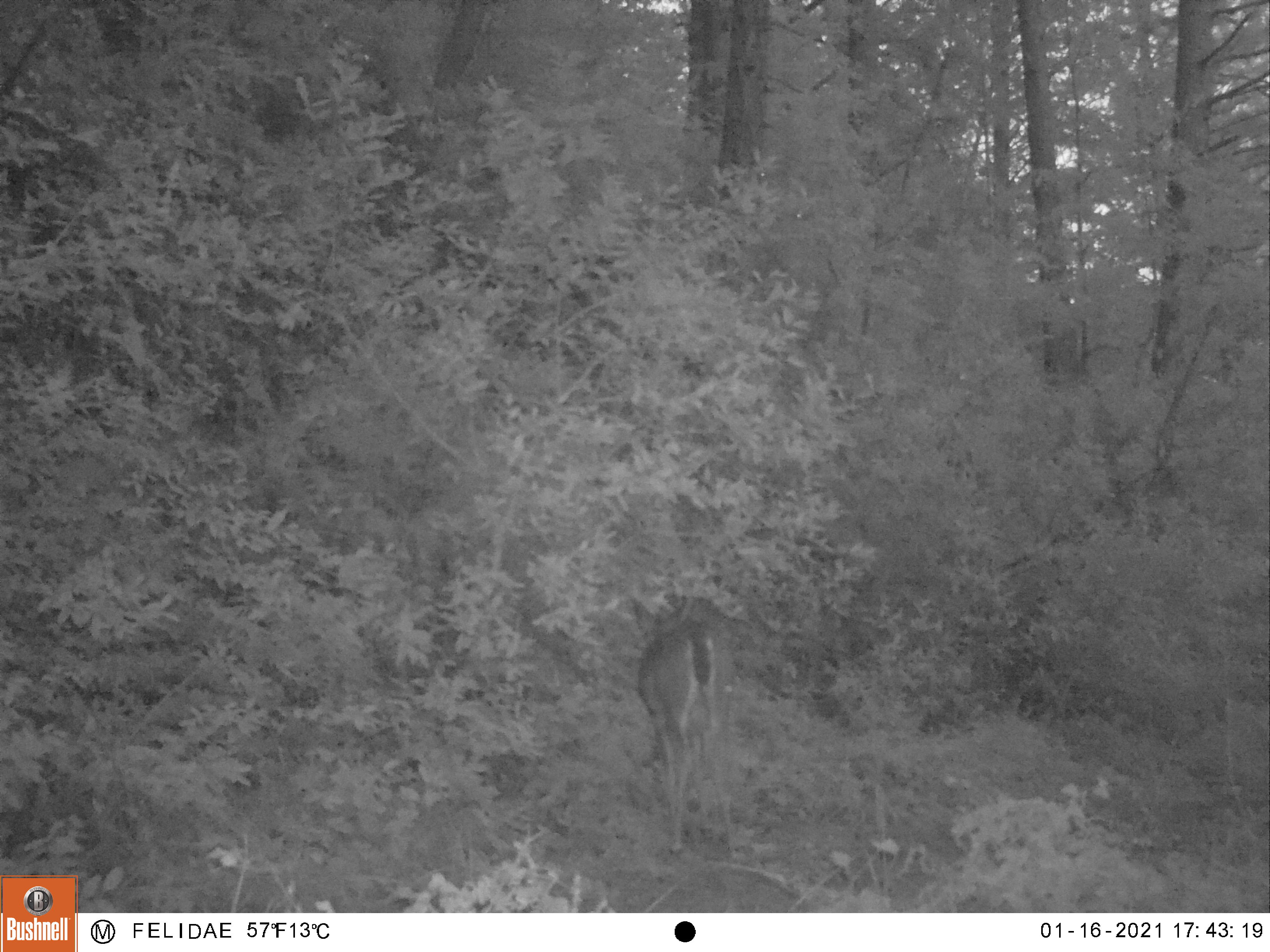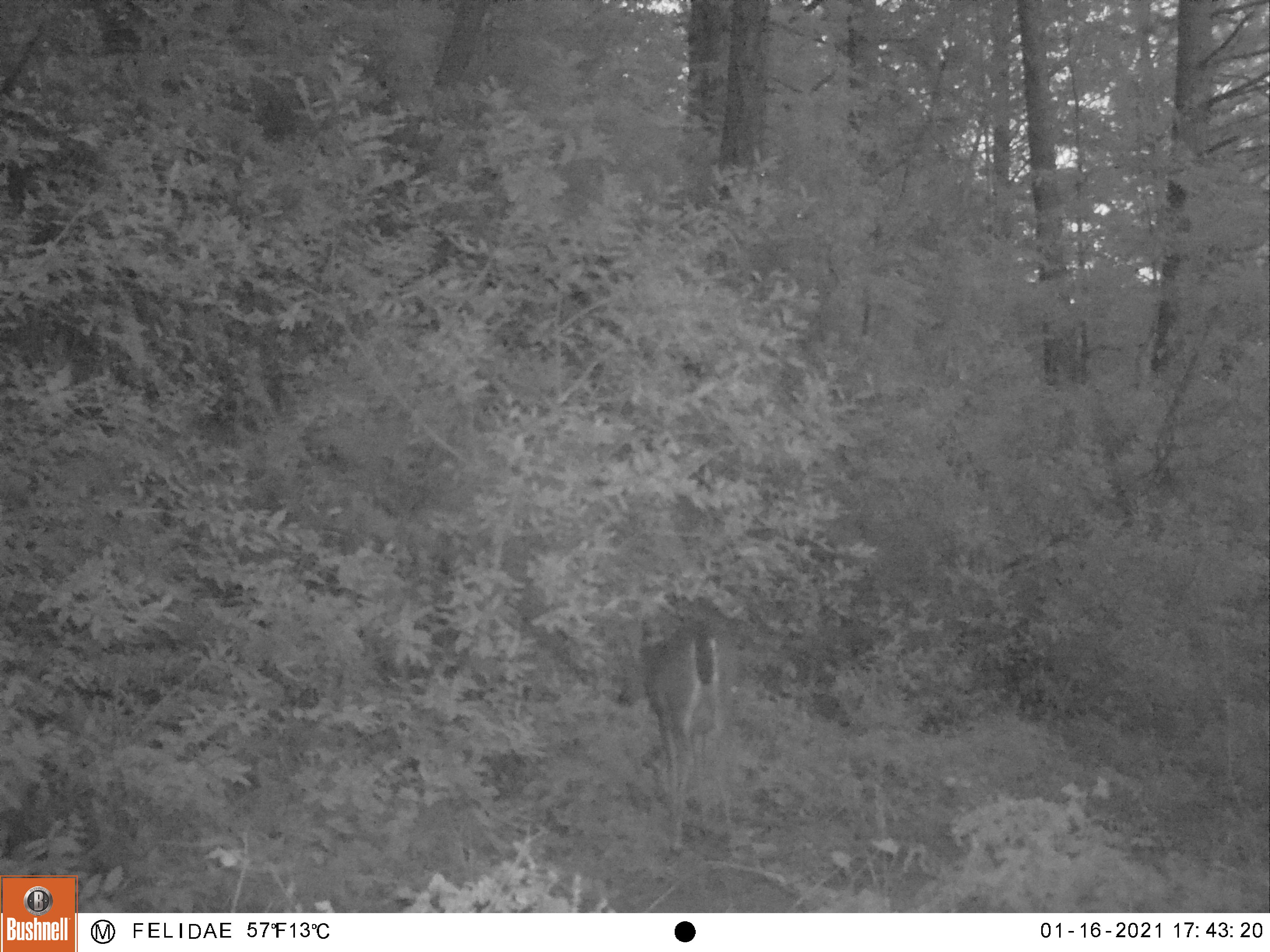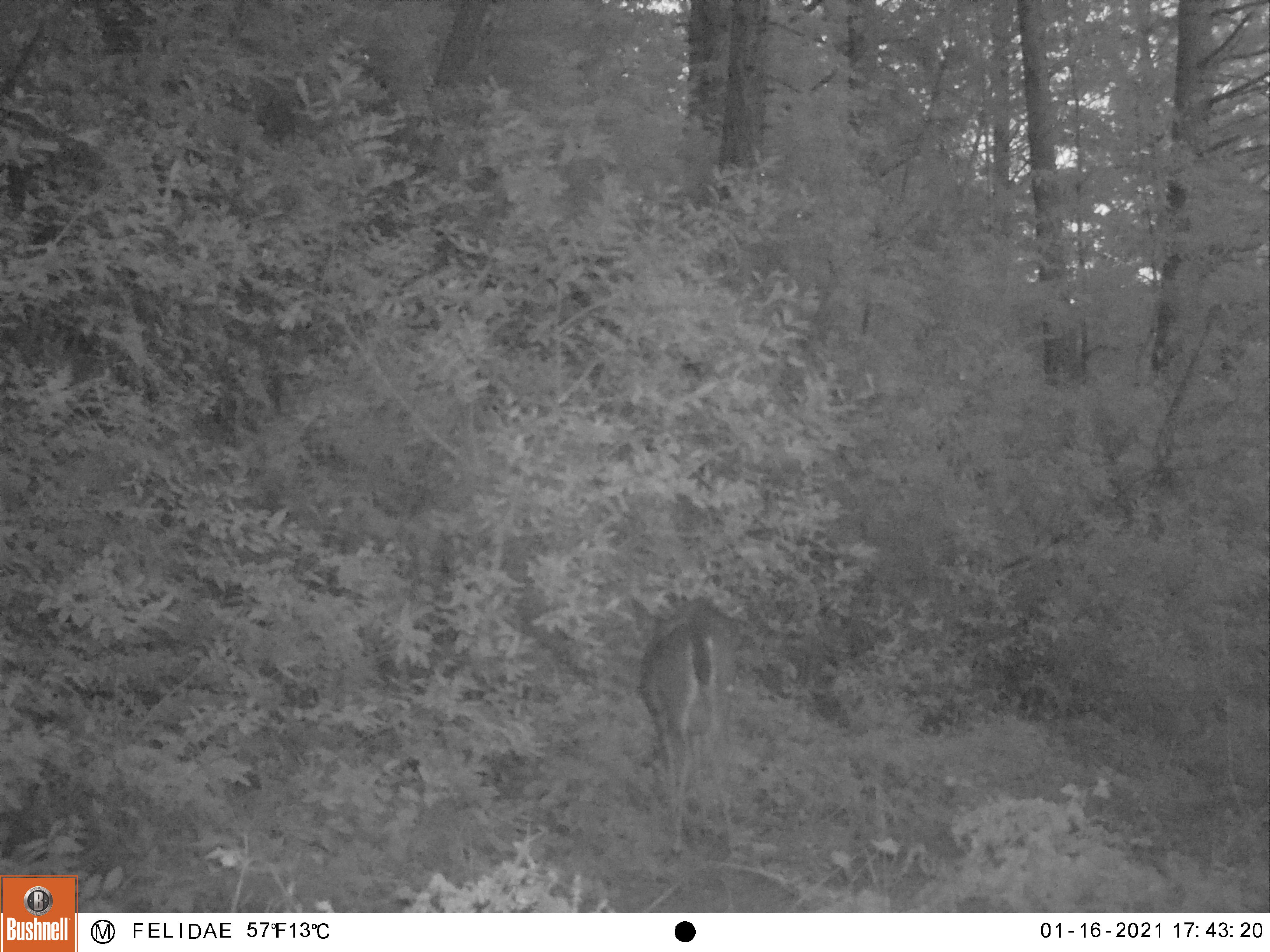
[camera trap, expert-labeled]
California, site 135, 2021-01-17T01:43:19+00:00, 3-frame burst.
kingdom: Animalia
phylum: Chordata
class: Mammalia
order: Artiodactyla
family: Cervidae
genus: Odocoileus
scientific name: Odocoileus hemionus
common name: mule deer